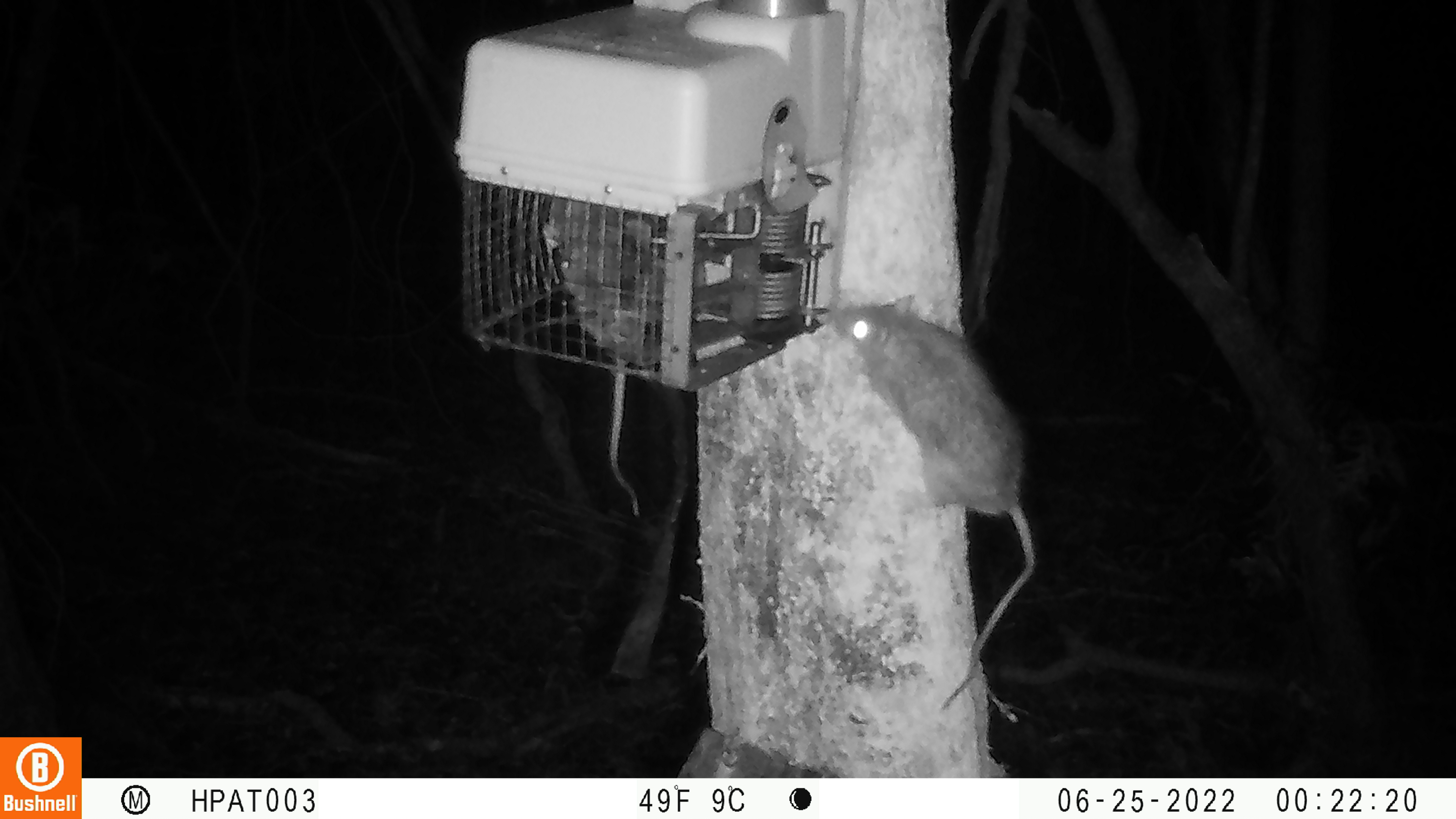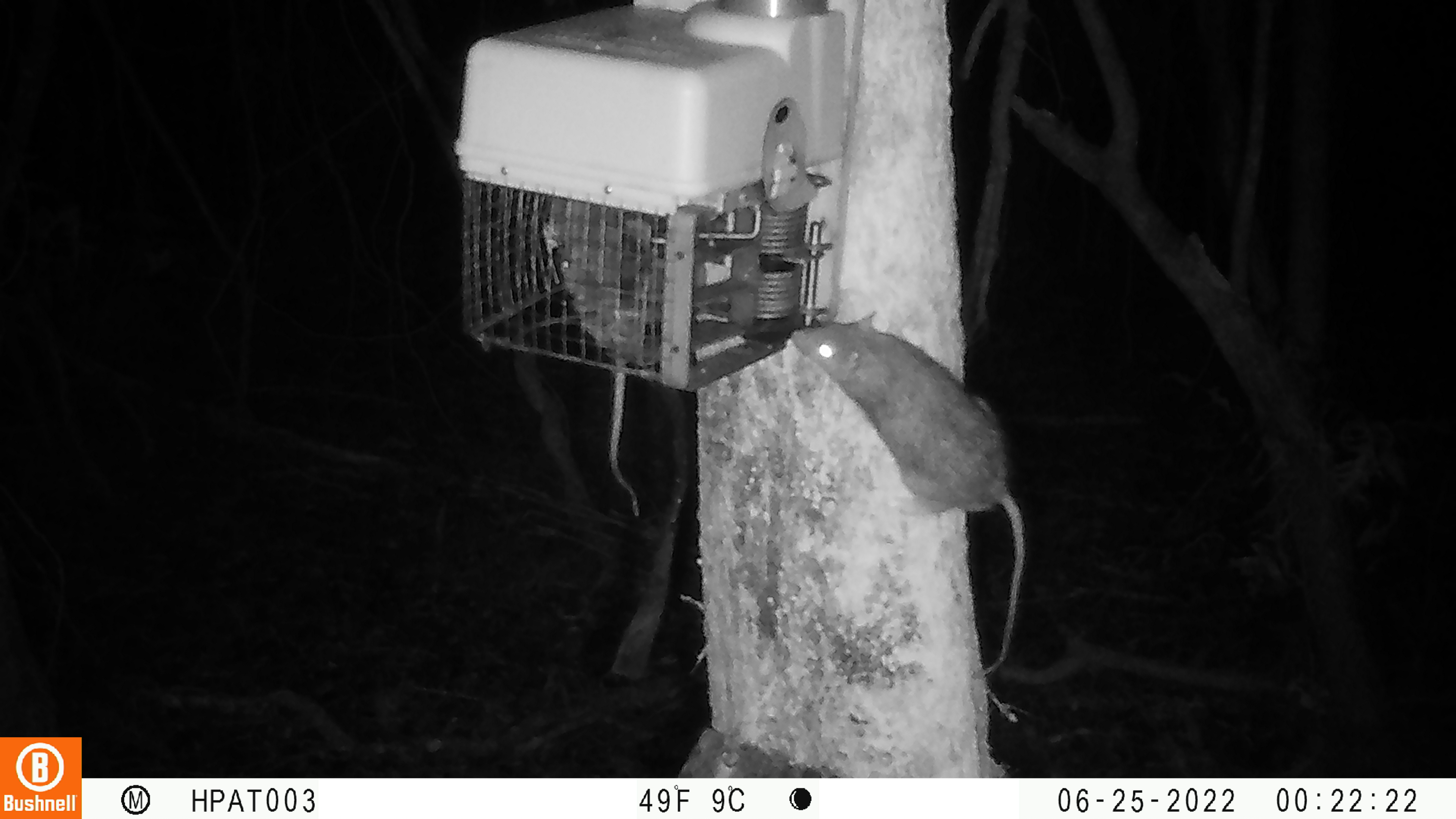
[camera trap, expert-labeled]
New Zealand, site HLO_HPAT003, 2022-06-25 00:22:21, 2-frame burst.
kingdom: Animalia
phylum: Chordata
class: Mammalia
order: Rodentia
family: Muridae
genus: Rattus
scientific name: Rattus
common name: rat